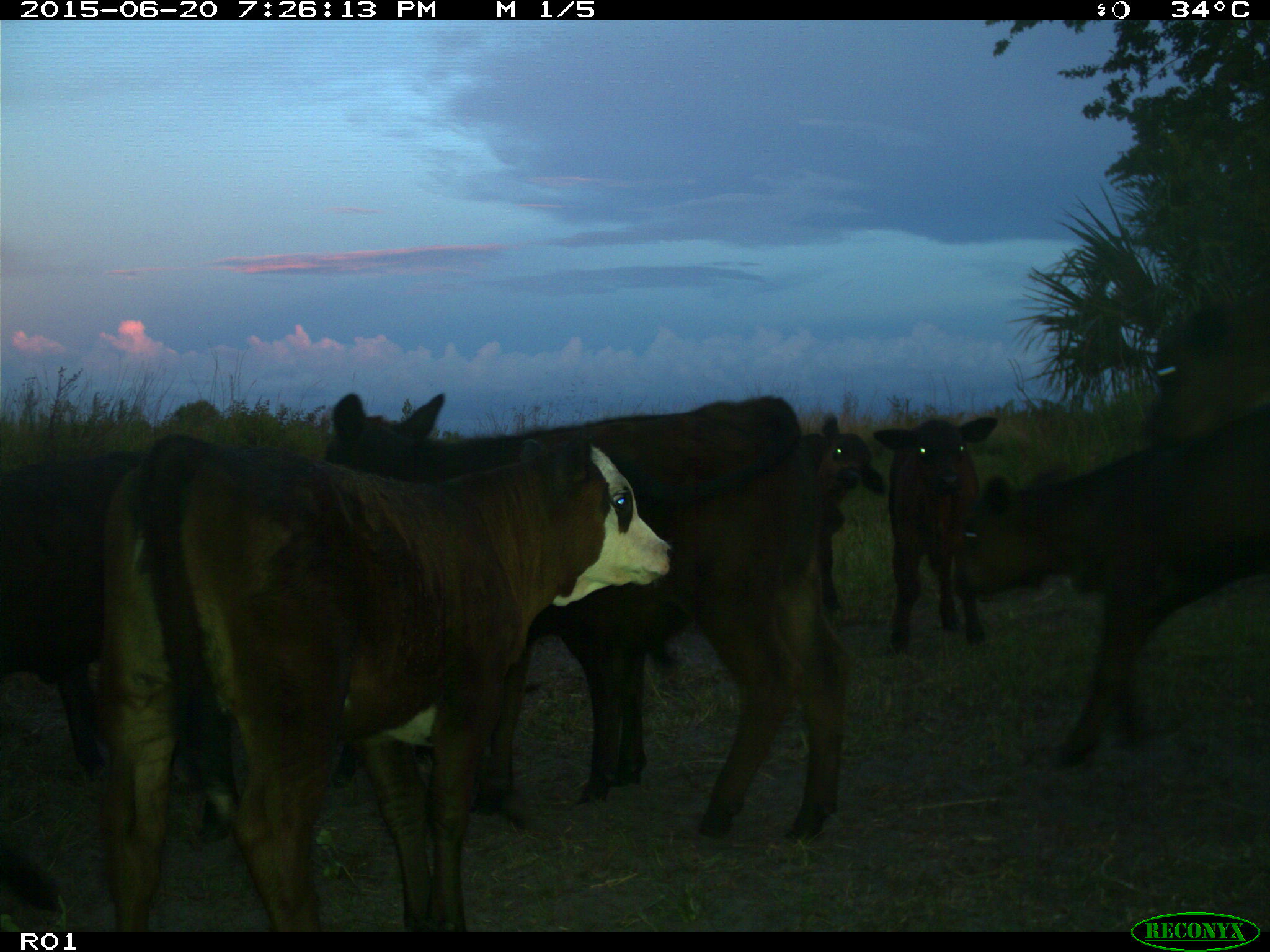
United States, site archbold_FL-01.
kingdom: Animalia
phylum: Chordata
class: Mammalia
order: Artiodactyla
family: Bovidae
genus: Bos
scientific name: Bos taurus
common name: domestic cow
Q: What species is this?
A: Bos taurus (domestic cow).